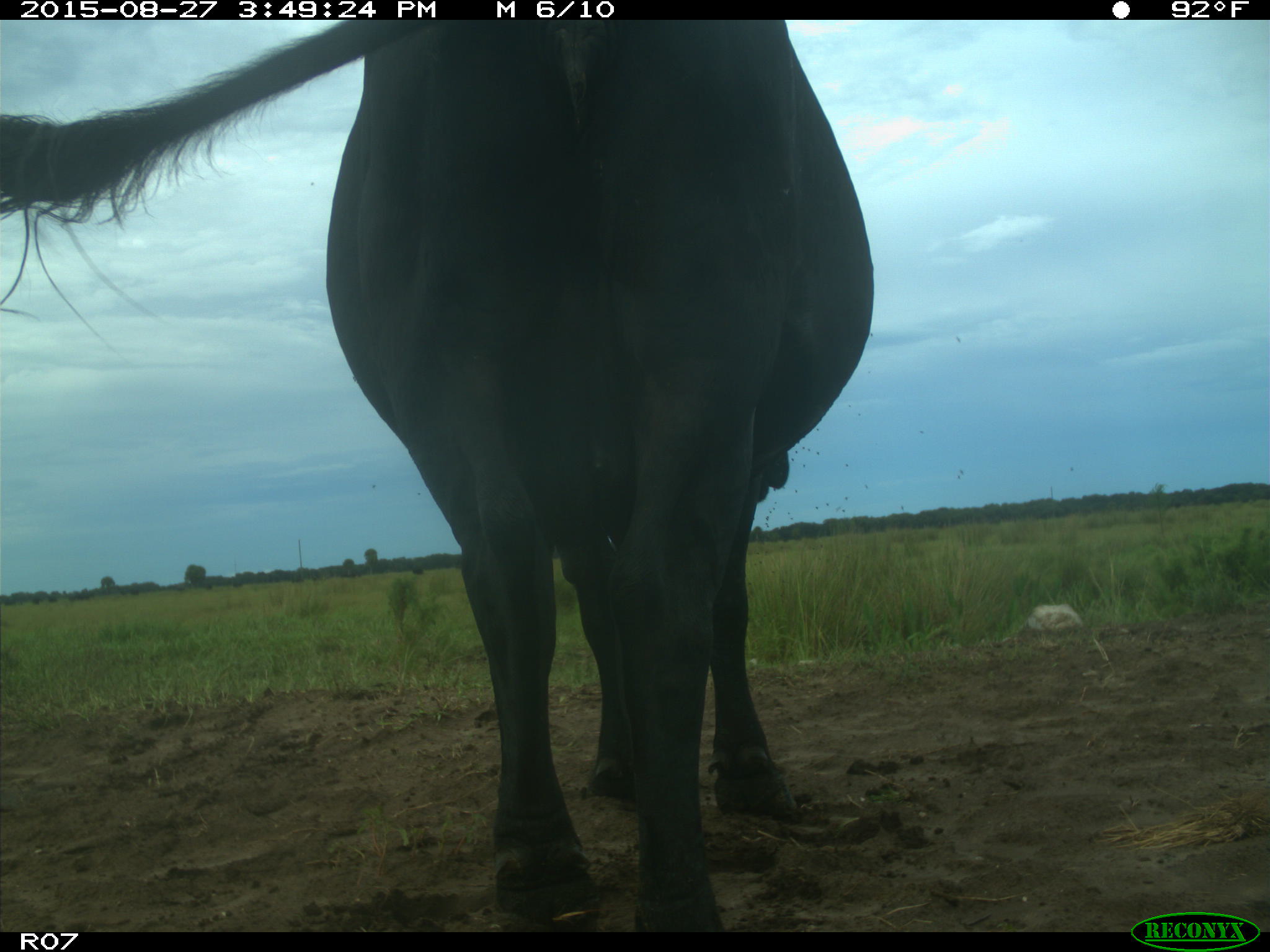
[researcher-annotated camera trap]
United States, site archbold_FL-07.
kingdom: Animalia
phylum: Chordata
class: Mammalia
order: Artiodactyla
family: Bovidae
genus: Bos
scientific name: Bos taurus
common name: domestic cow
Bos taurus (domestic cow).